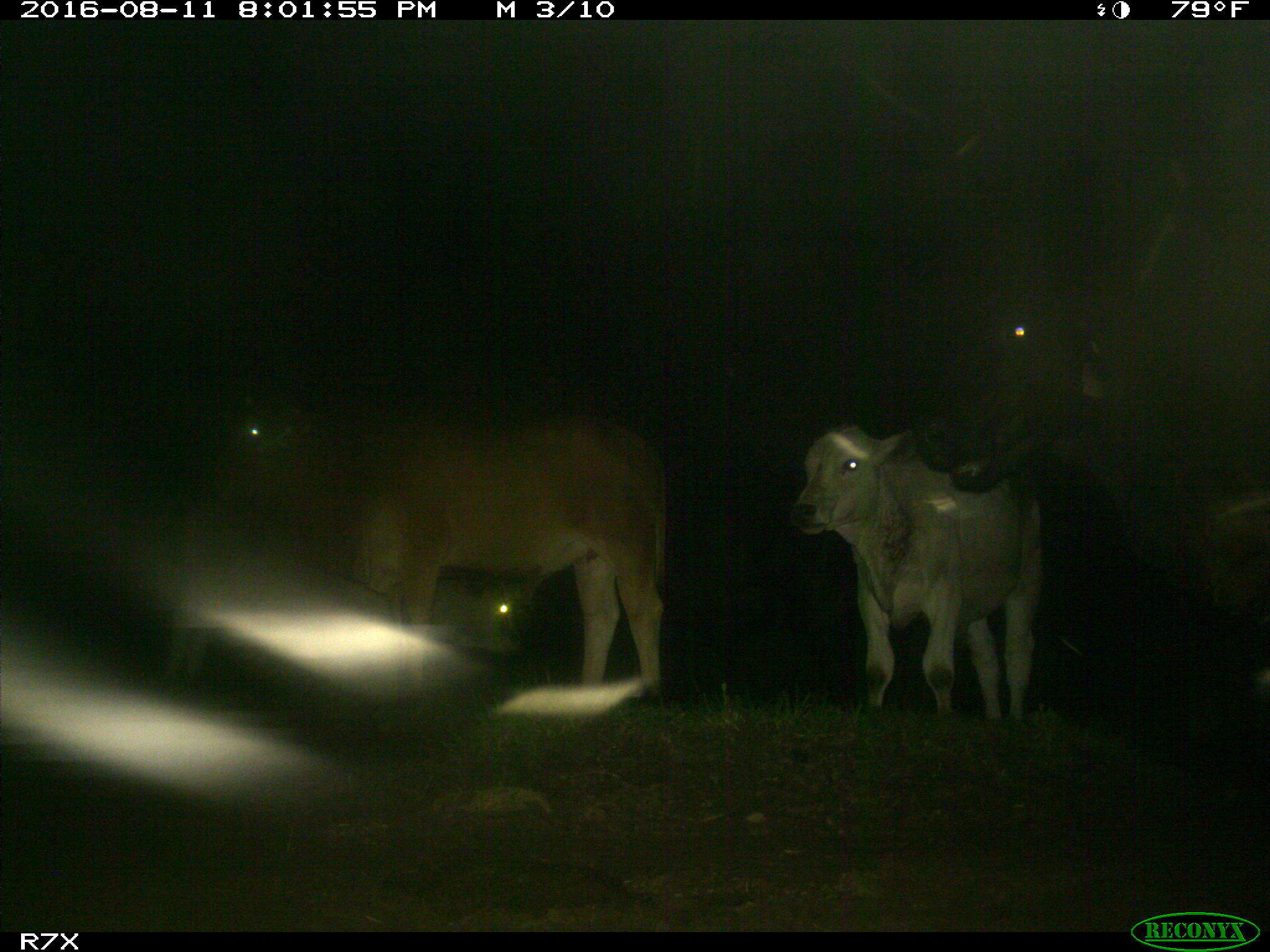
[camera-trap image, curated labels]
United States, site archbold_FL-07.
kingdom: Animalia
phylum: Chordata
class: Mammalia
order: Artiodactyla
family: Bovidae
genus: Bos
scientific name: Bos taurus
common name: domestic cow